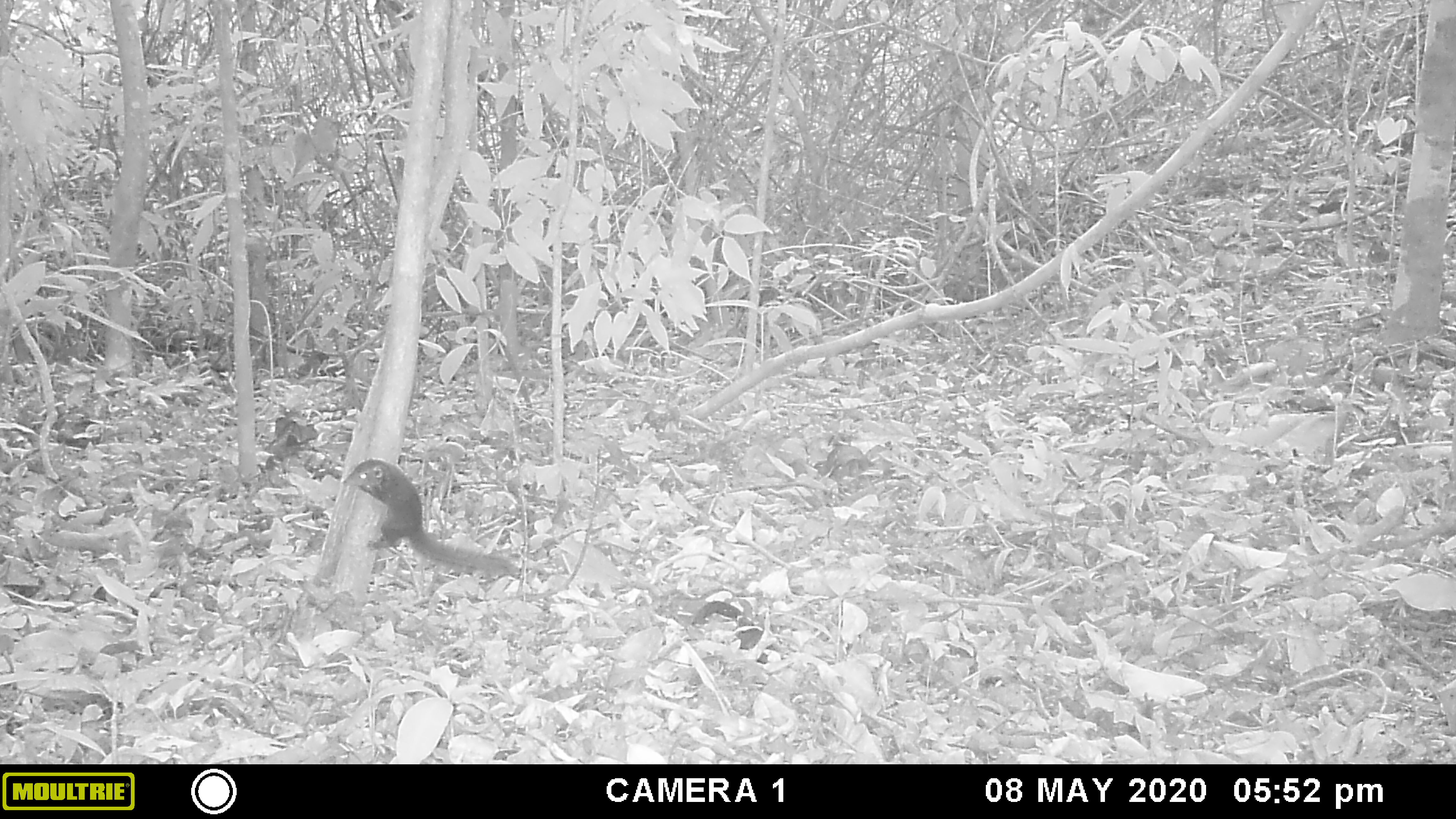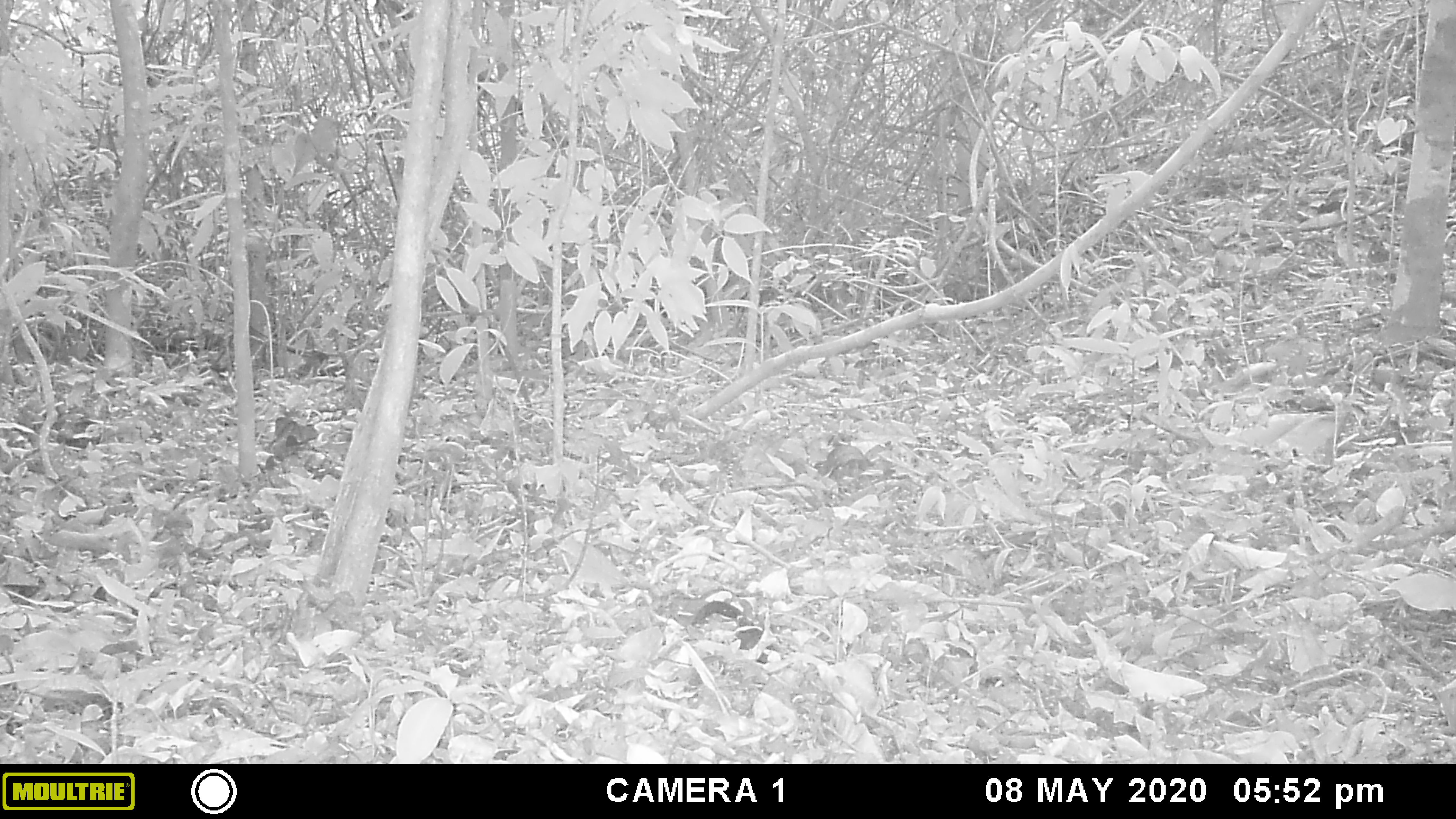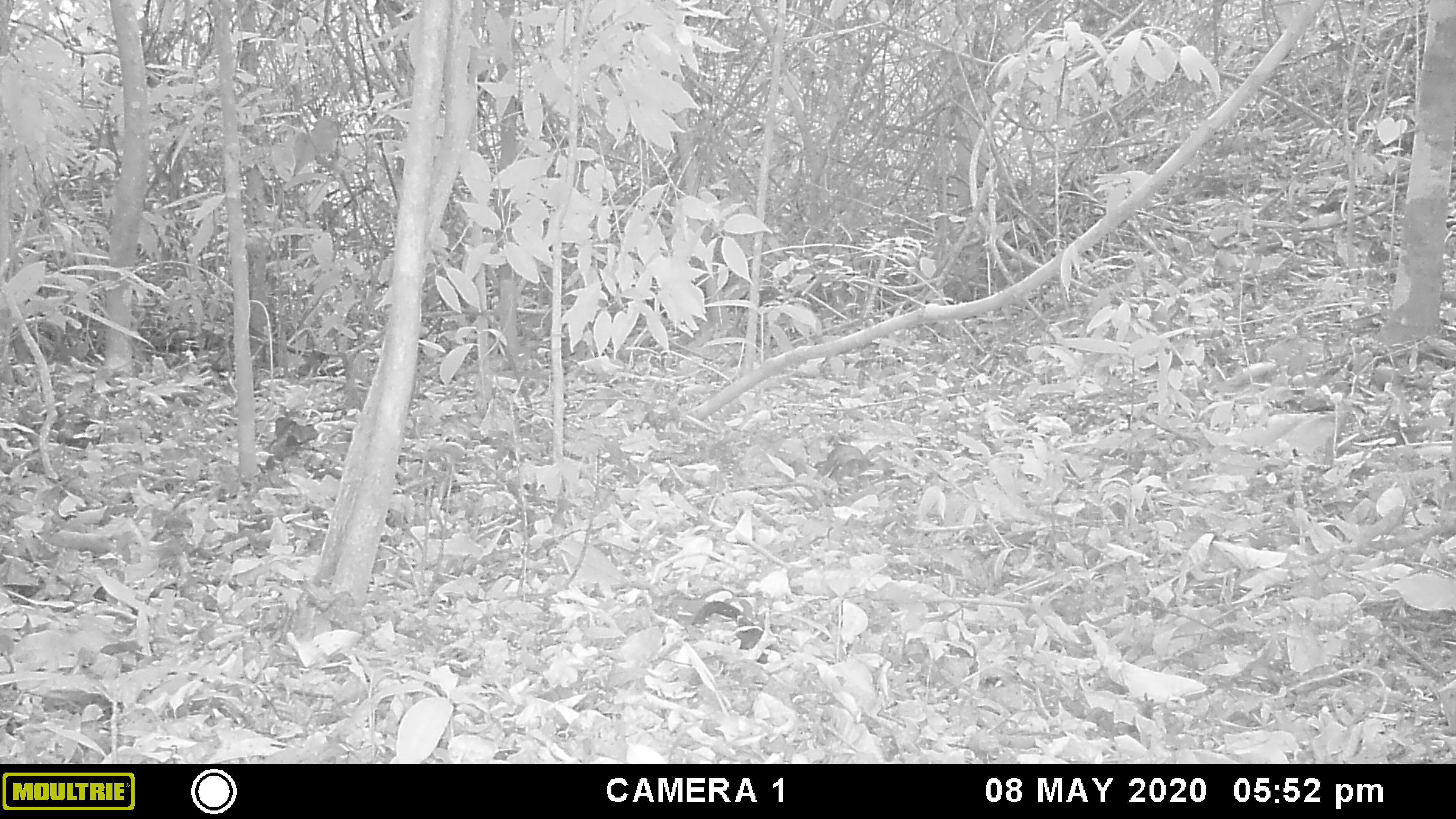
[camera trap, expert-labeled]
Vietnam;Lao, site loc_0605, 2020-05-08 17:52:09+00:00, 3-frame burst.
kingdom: Animalia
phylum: Chordata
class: Mammalia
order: Scandentia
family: Tupaiidae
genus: Tupaia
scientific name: Tupaia belangeri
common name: northern treeshrew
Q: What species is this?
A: Northern treeshrew (Tupaia belangeri).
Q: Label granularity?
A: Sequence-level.